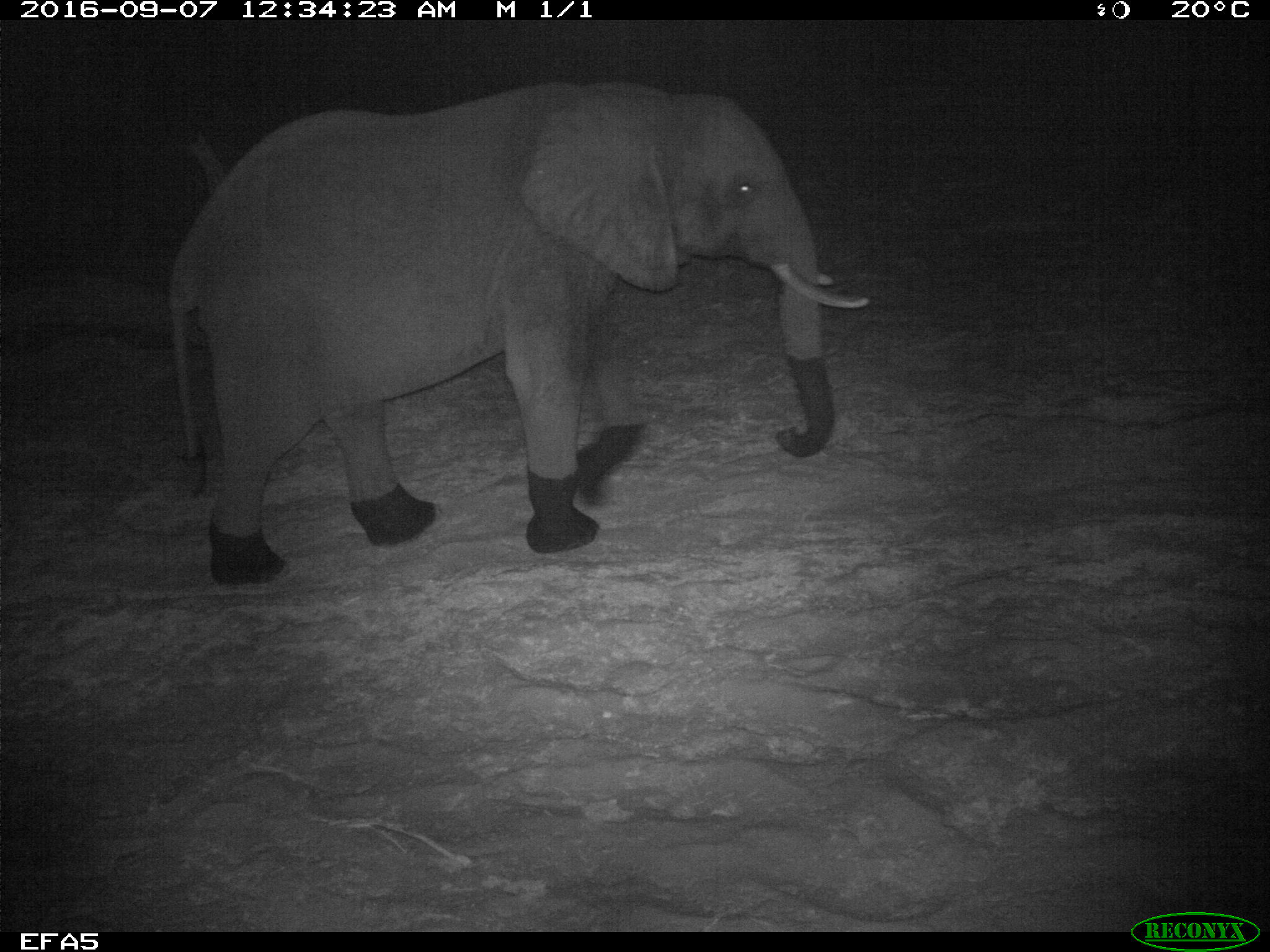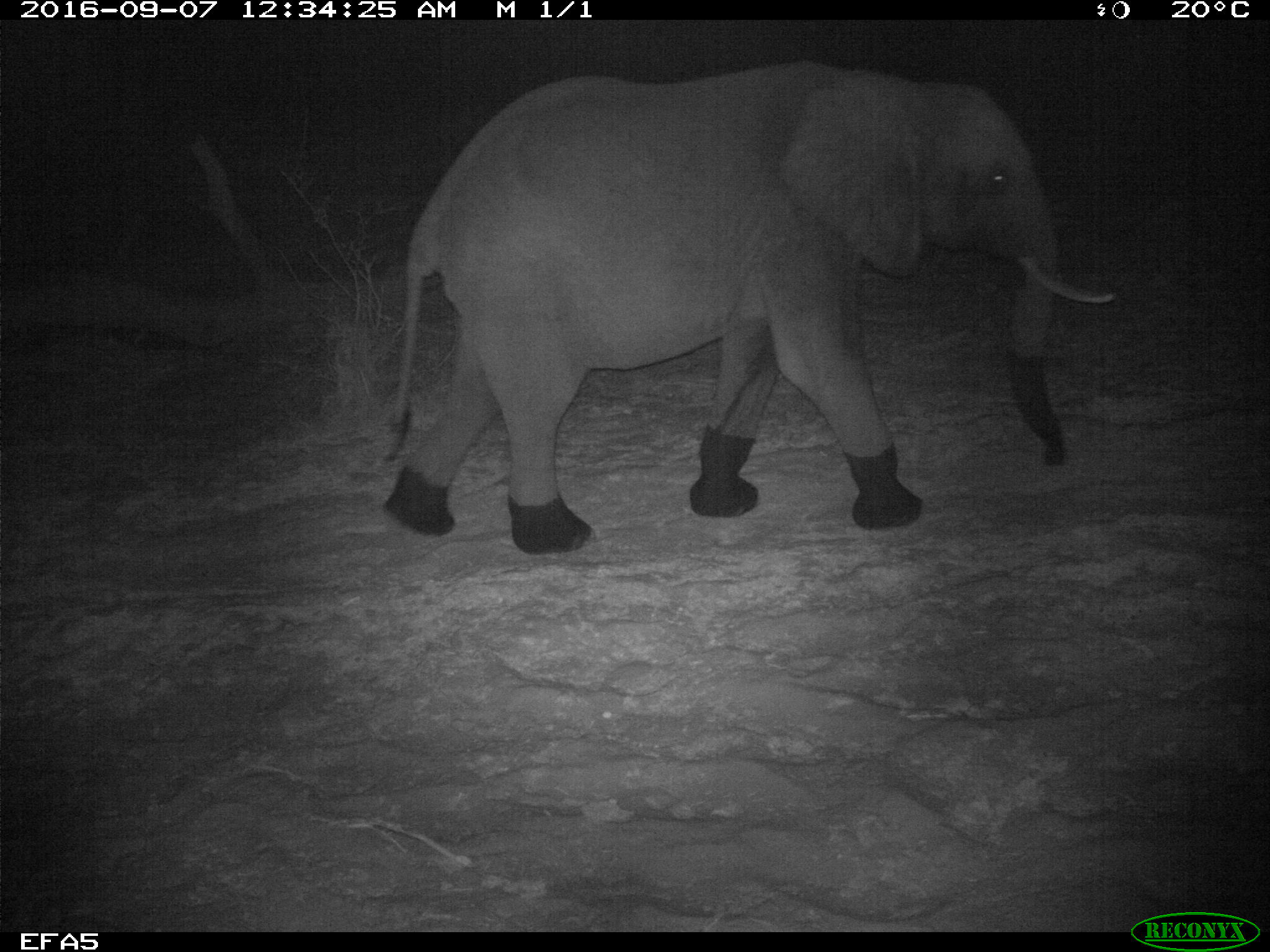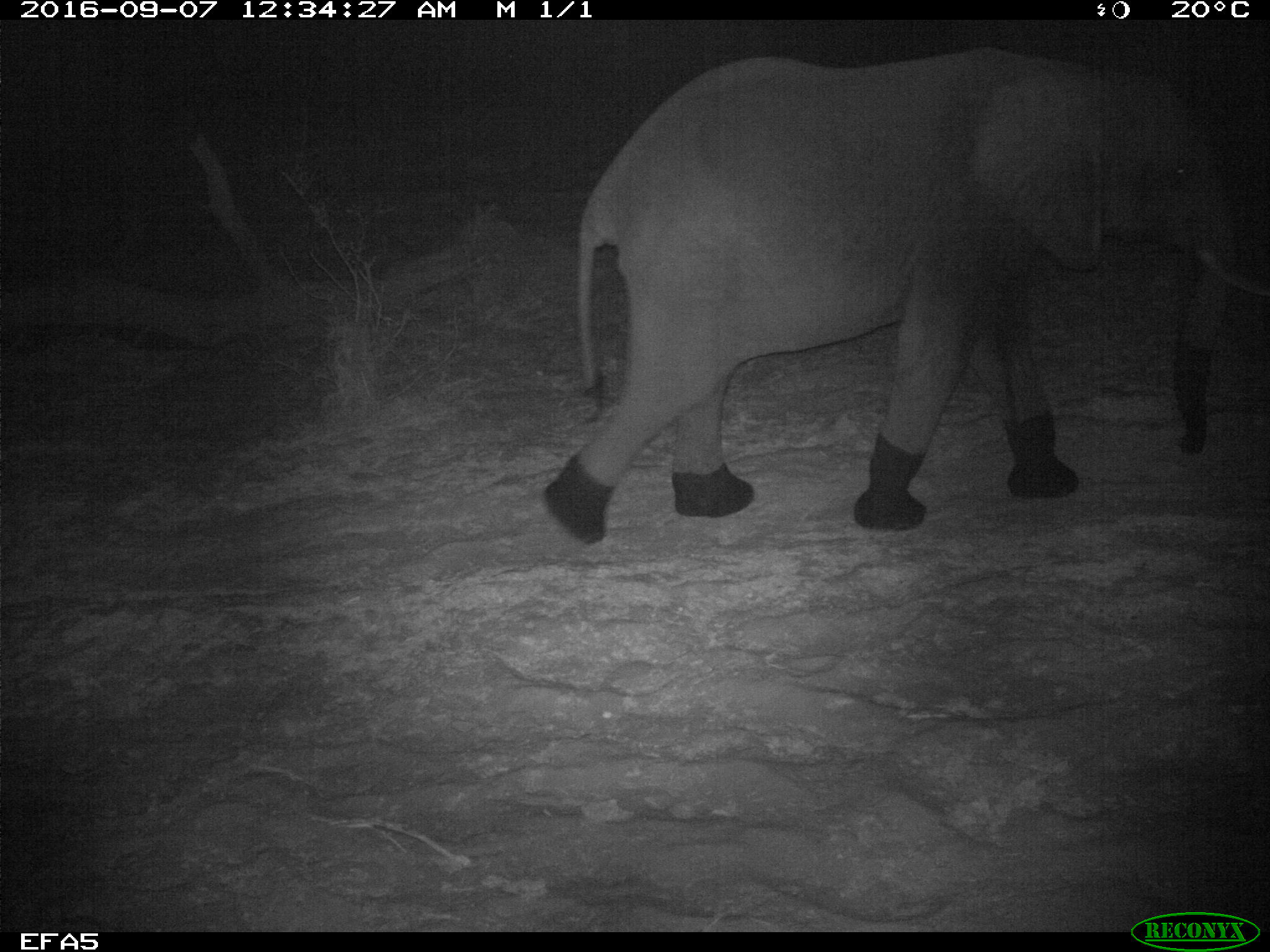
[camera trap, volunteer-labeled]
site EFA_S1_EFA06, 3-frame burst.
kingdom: Animalia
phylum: Chordata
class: Mammalia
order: Proboscidea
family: Elephantidae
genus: Loxodonta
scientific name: Loxodonta africana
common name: african bush elephant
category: elephant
Elephant (african bush elephant) (Loxodonta africana), count 1. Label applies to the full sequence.